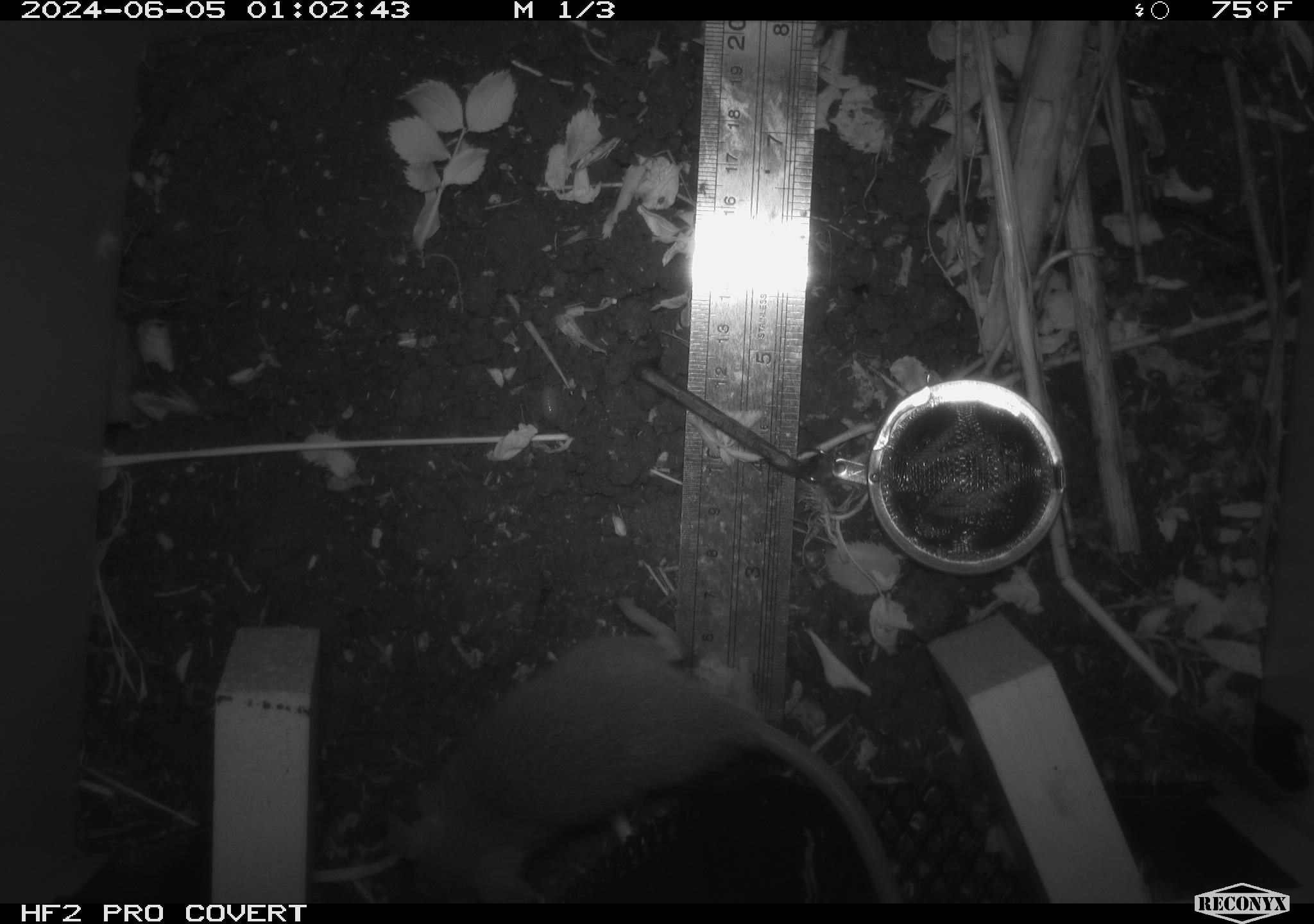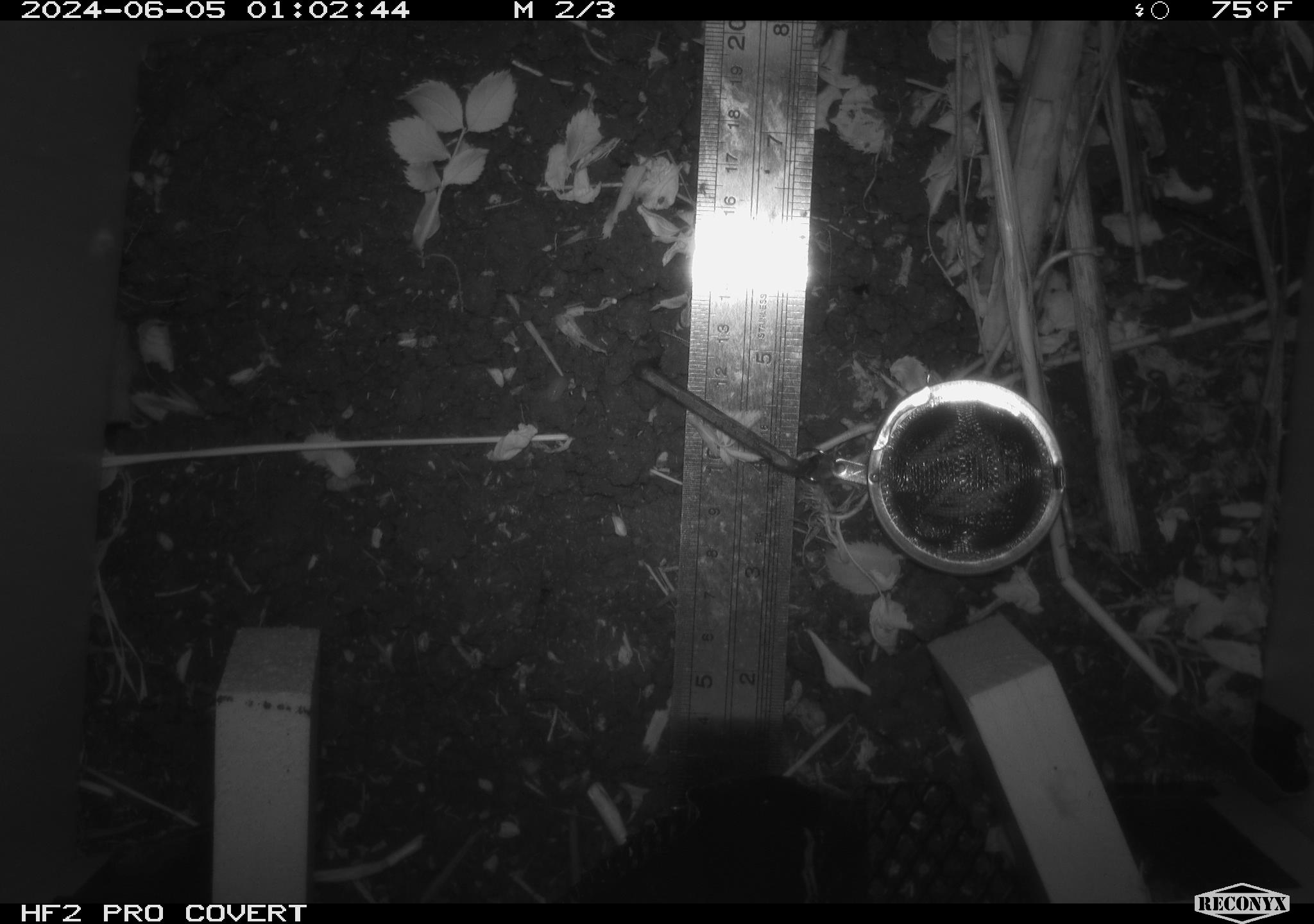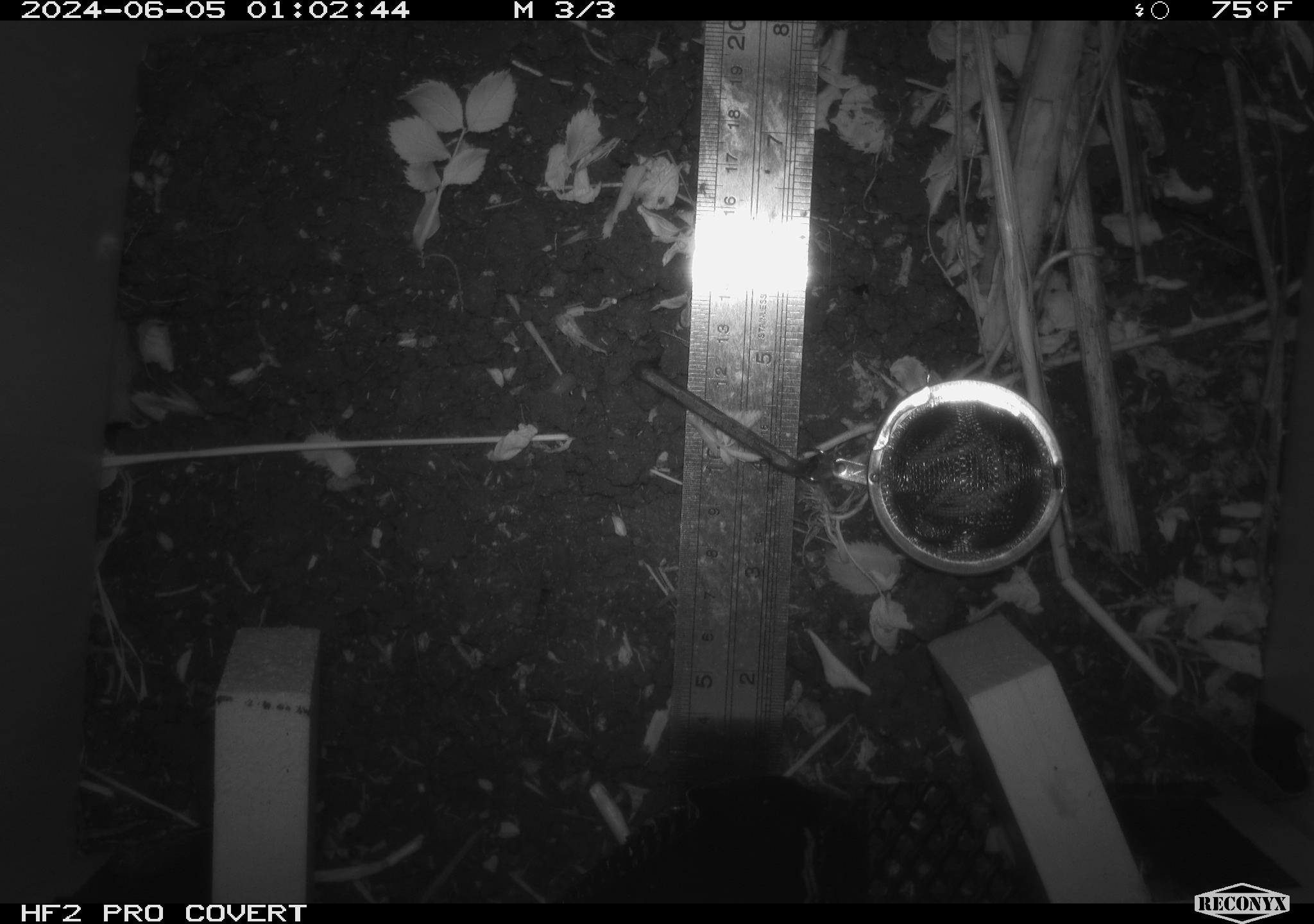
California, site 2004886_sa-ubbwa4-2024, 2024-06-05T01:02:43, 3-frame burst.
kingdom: Animalia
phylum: Chordata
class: Mammalia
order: Rodentia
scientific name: Rodentia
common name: woodrat or rat or mouse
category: woodrat or rat or mouse species